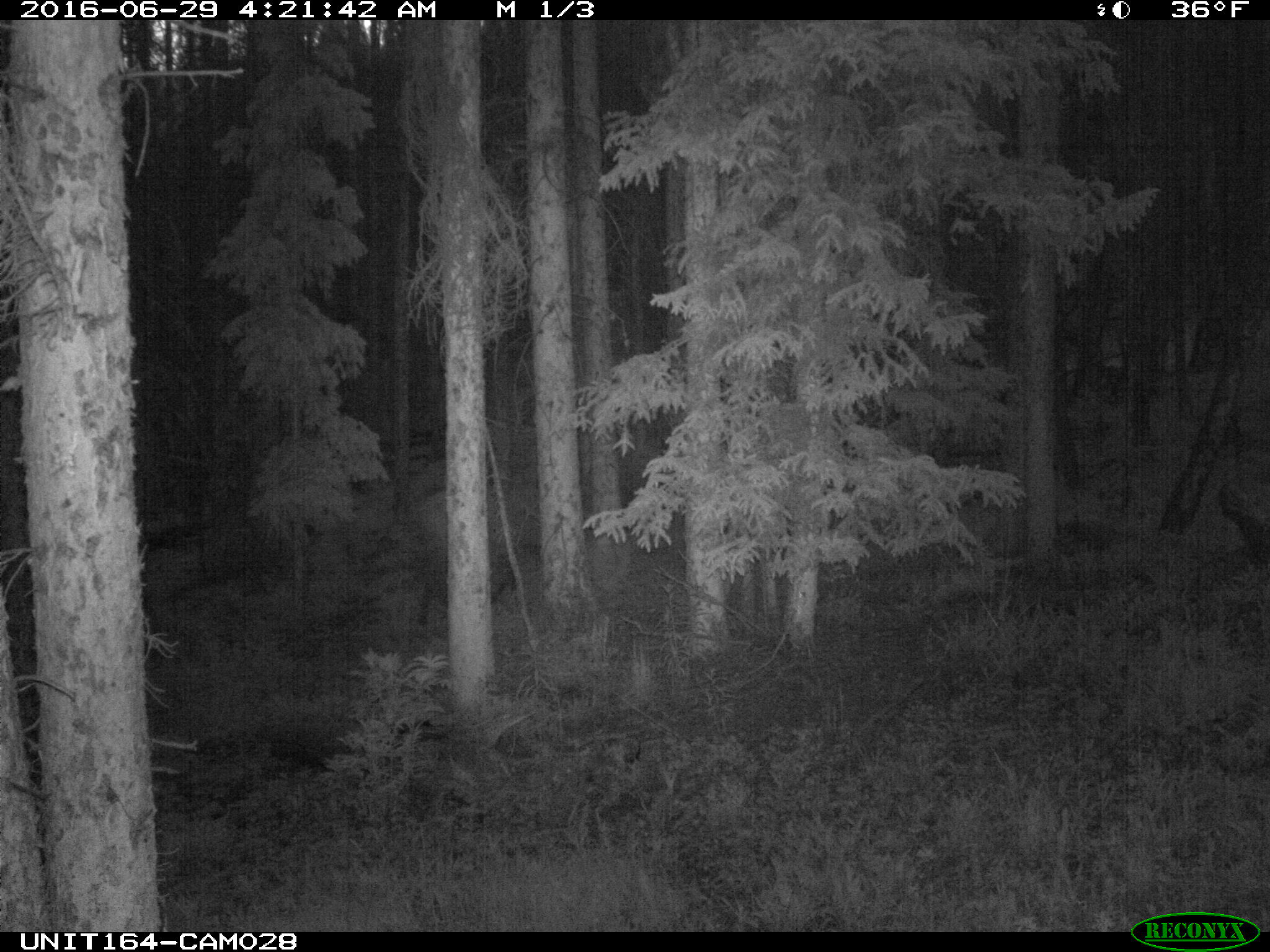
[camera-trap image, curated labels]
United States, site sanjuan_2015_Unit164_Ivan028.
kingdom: Animalia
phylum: Chordata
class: Mammalia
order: Artiodactyla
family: Cervidae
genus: Cervus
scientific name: Cervus elaphus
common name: red deer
Cervus elaphus (red deer).